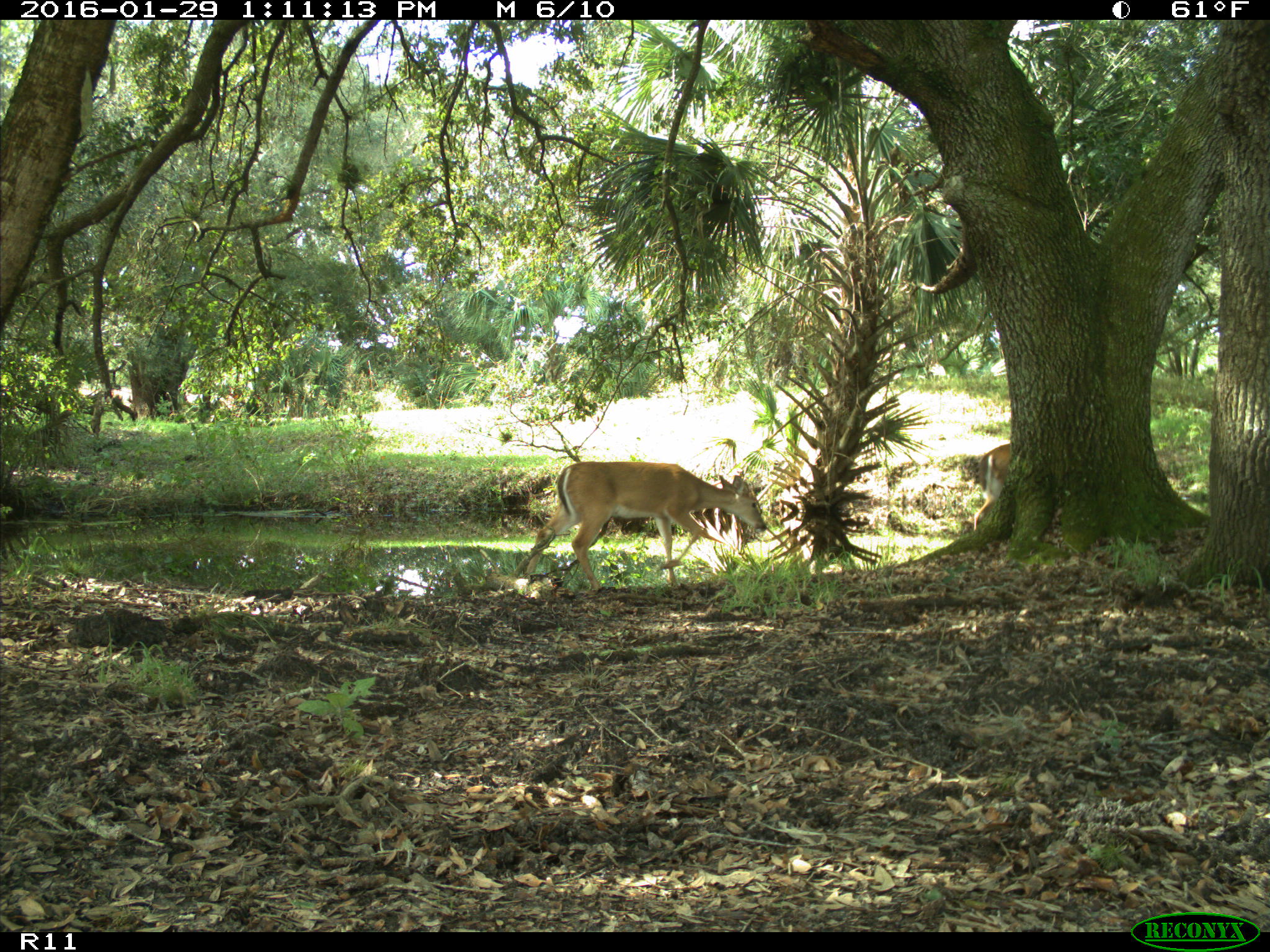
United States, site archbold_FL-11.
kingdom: Animalia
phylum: Chordata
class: Mammalia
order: Artiodactyla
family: Cervidae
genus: Odocoileus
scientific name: Odocoileus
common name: deer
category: unidentified deer